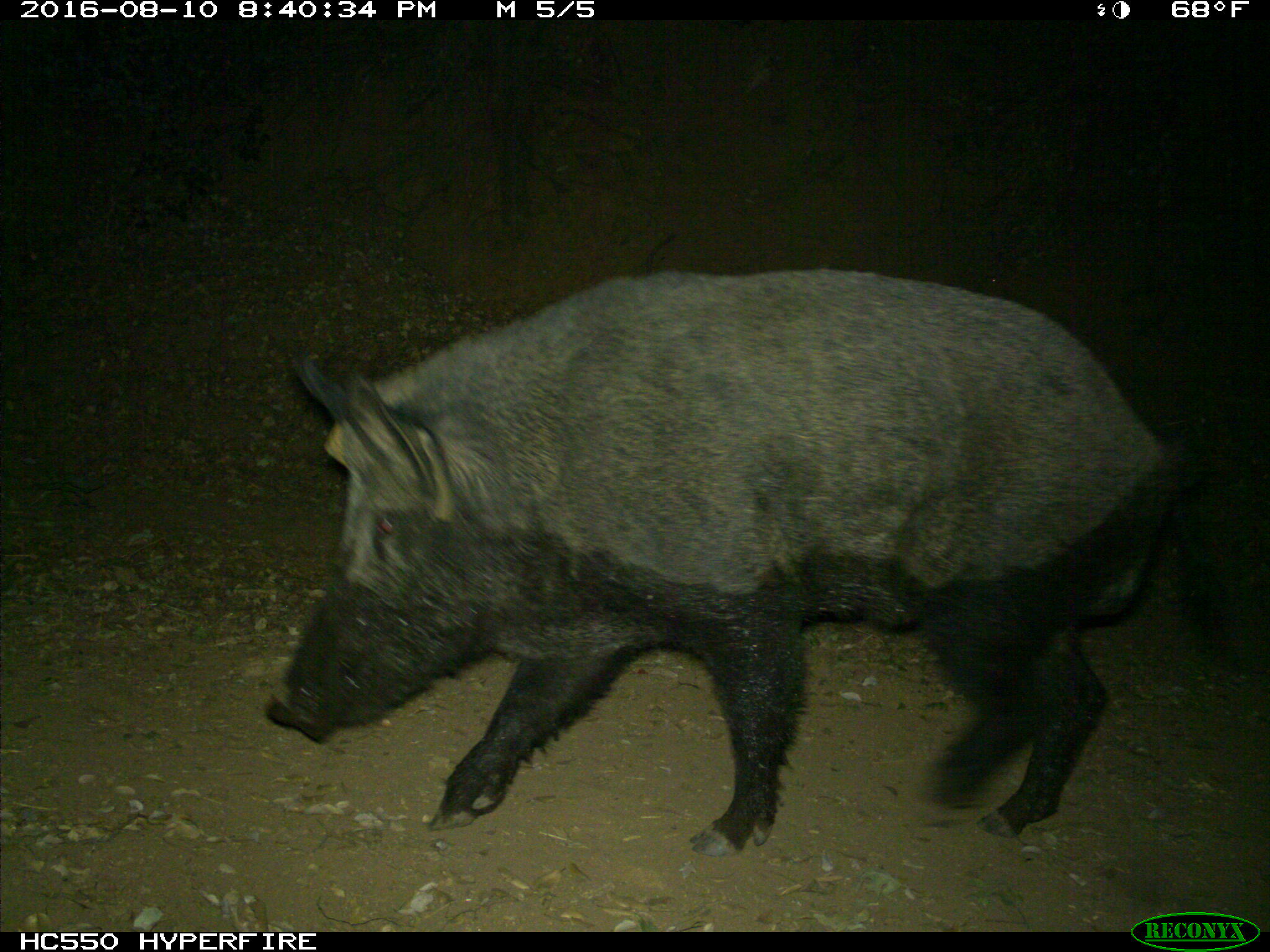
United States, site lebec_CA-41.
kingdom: Animalia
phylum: Chordata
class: Mammalia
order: Artiodactyla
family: Suidae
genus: Sus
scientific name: Sus scrofa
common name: wild boar